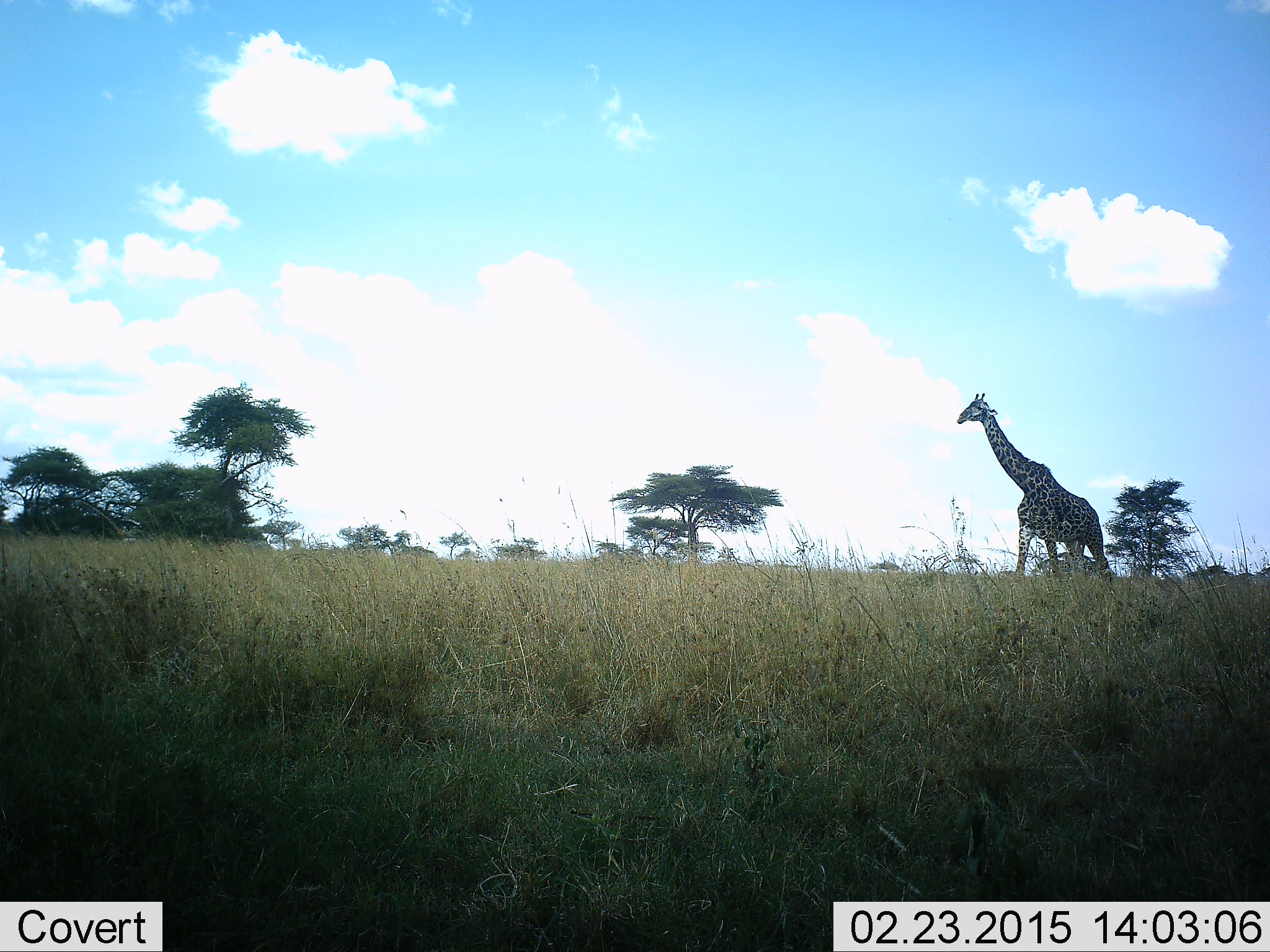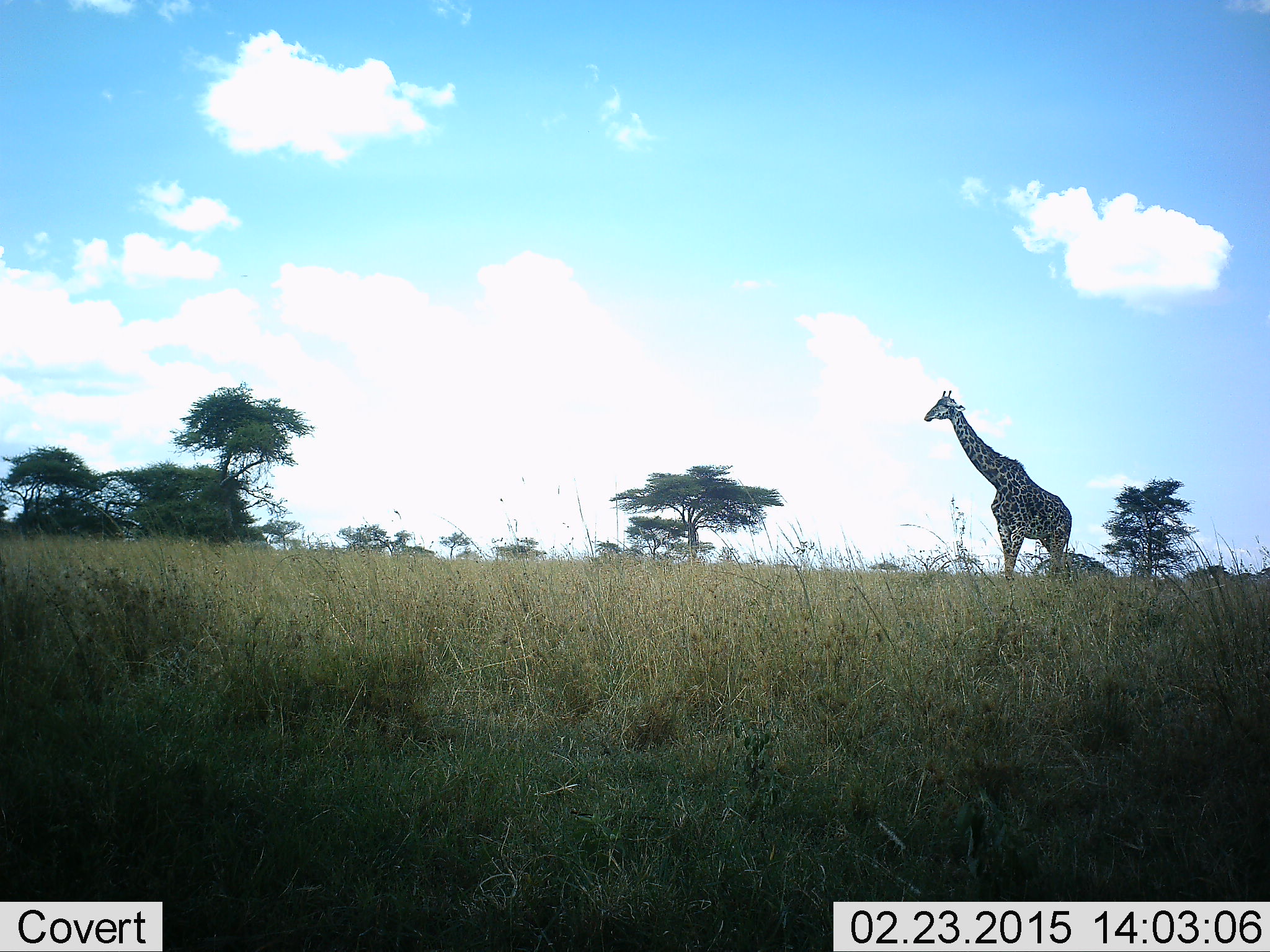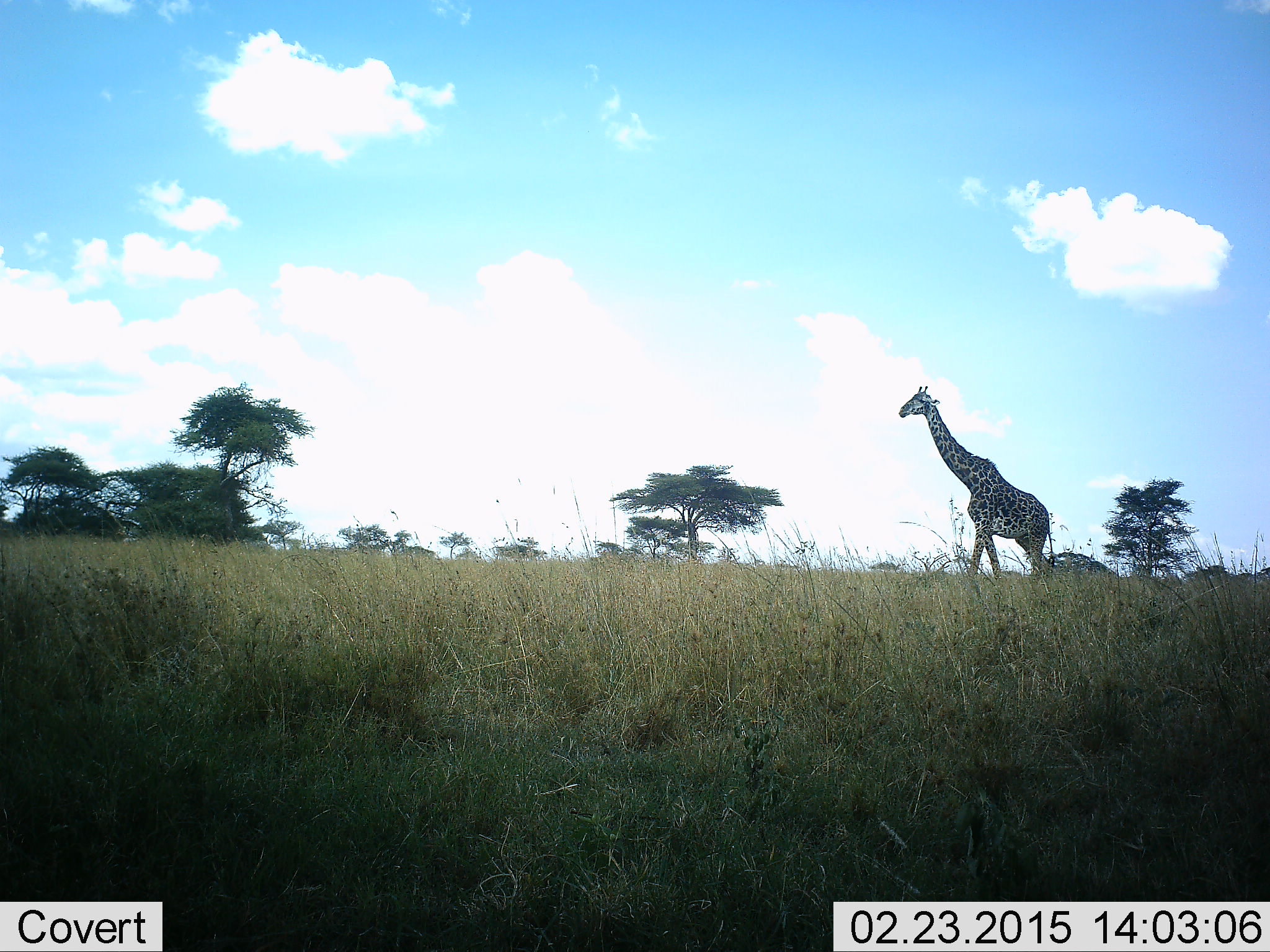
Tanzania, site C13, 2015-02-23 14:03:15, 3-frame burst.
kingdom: Animalia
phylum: Chordata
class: Mammalia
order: Artiodactyla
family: Giraffidae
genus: Giraffa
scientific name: Giraffa camelopardalis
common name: giraffe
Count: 1.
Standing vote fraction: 10%.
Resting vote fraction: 0%.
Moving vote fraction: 90%.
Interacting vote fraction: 0%.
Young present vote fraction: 0%.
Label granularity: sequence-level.